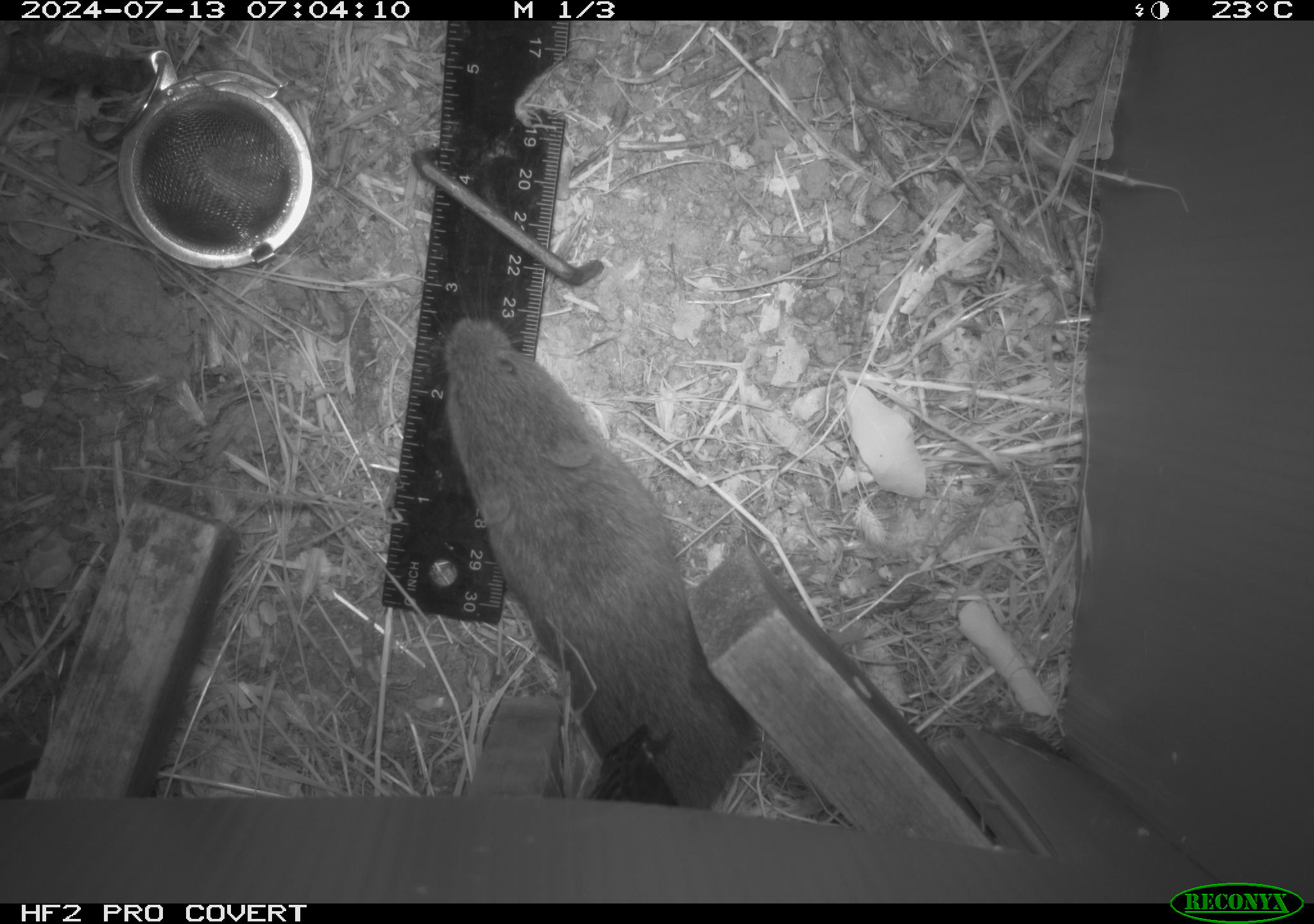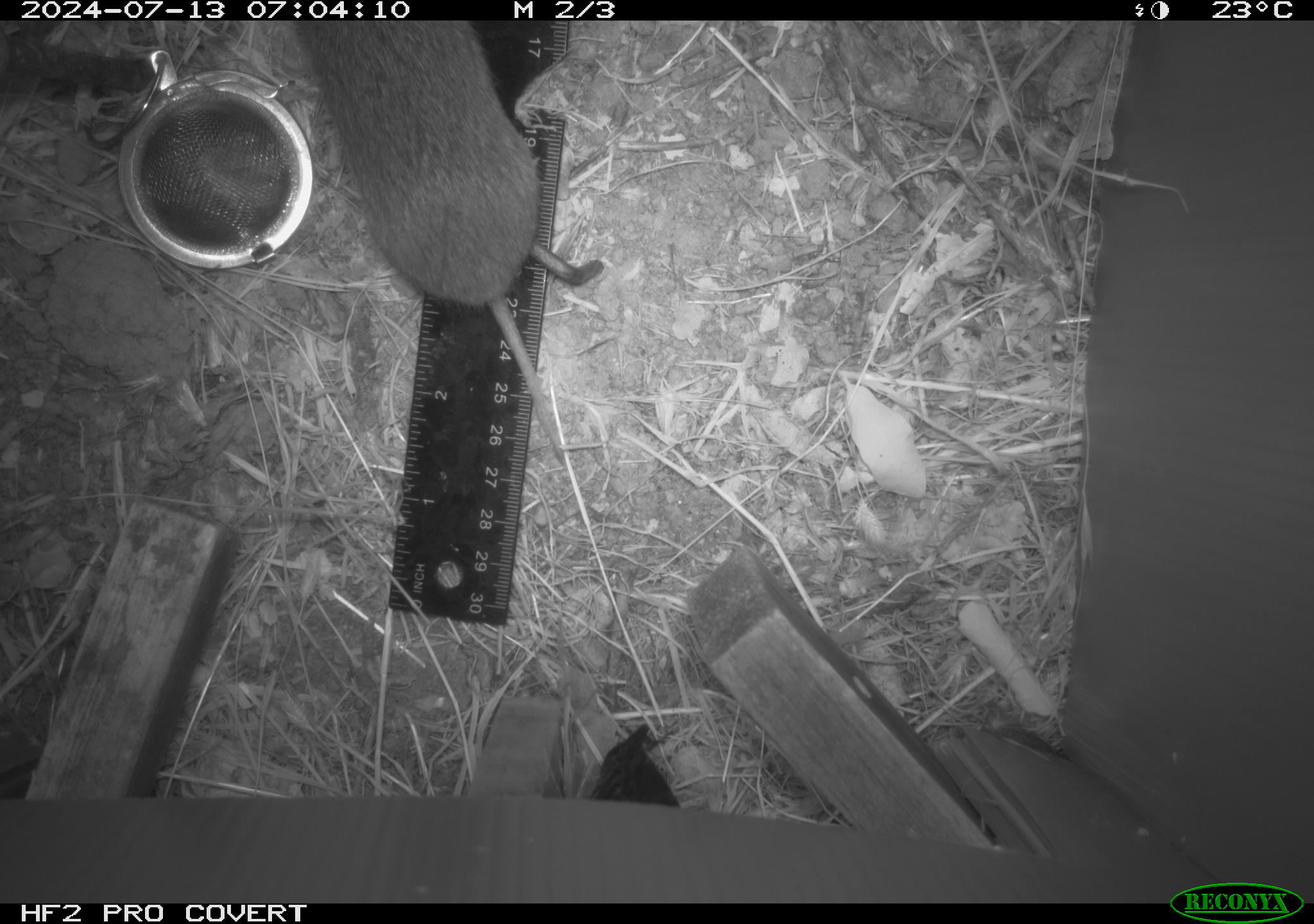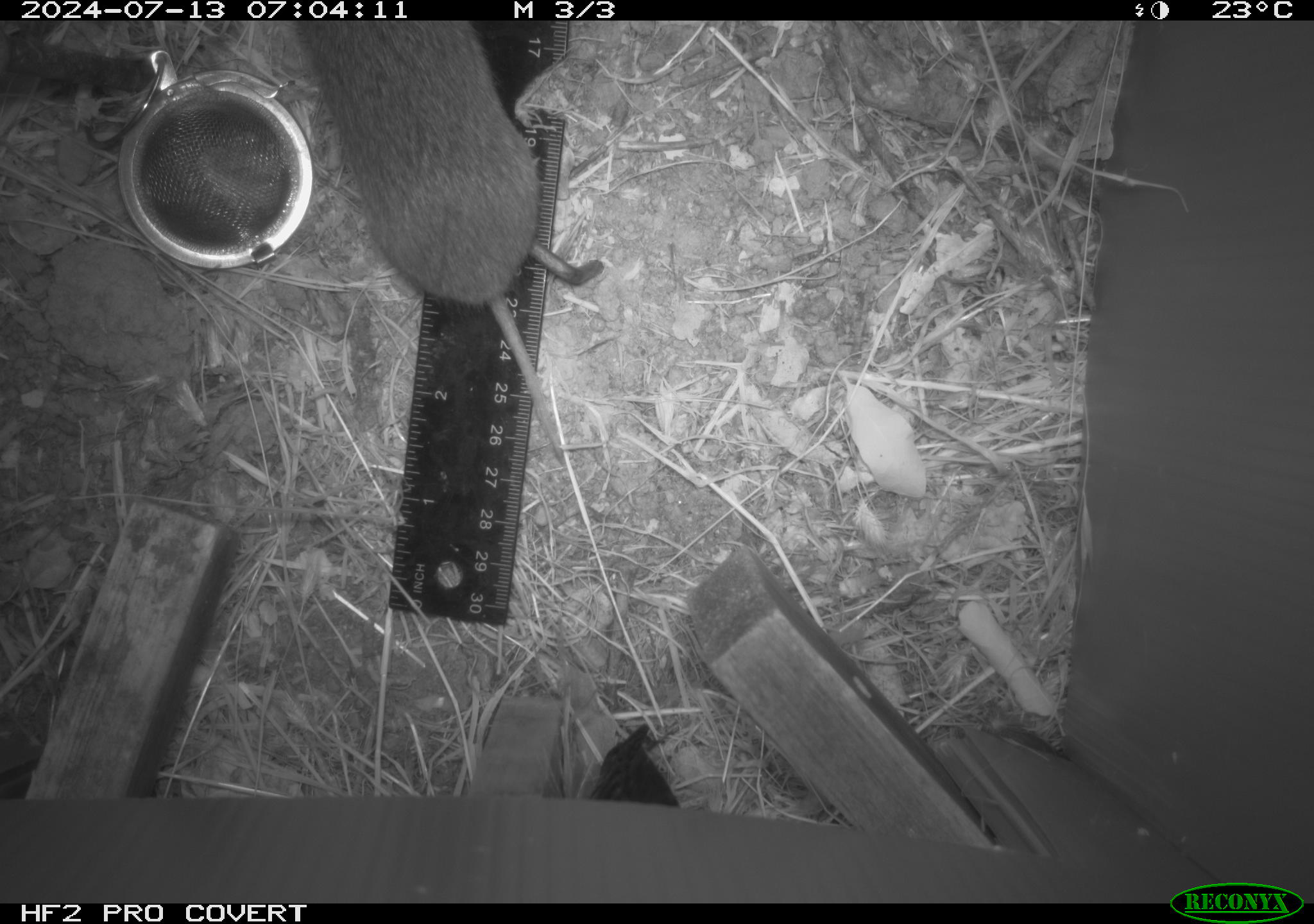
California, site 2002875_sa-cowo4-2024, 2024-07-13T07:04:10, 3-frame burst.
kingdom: Animalia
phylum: Chordata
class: Mammalia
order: Rodentia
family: Cricetidae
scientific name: Arvicolinae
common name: voles, lemmings, and muskrats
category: arvicolinae subfamily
Arvicolinae subfamily (voles, lemmings, and muskrats) (Arvicolinae).